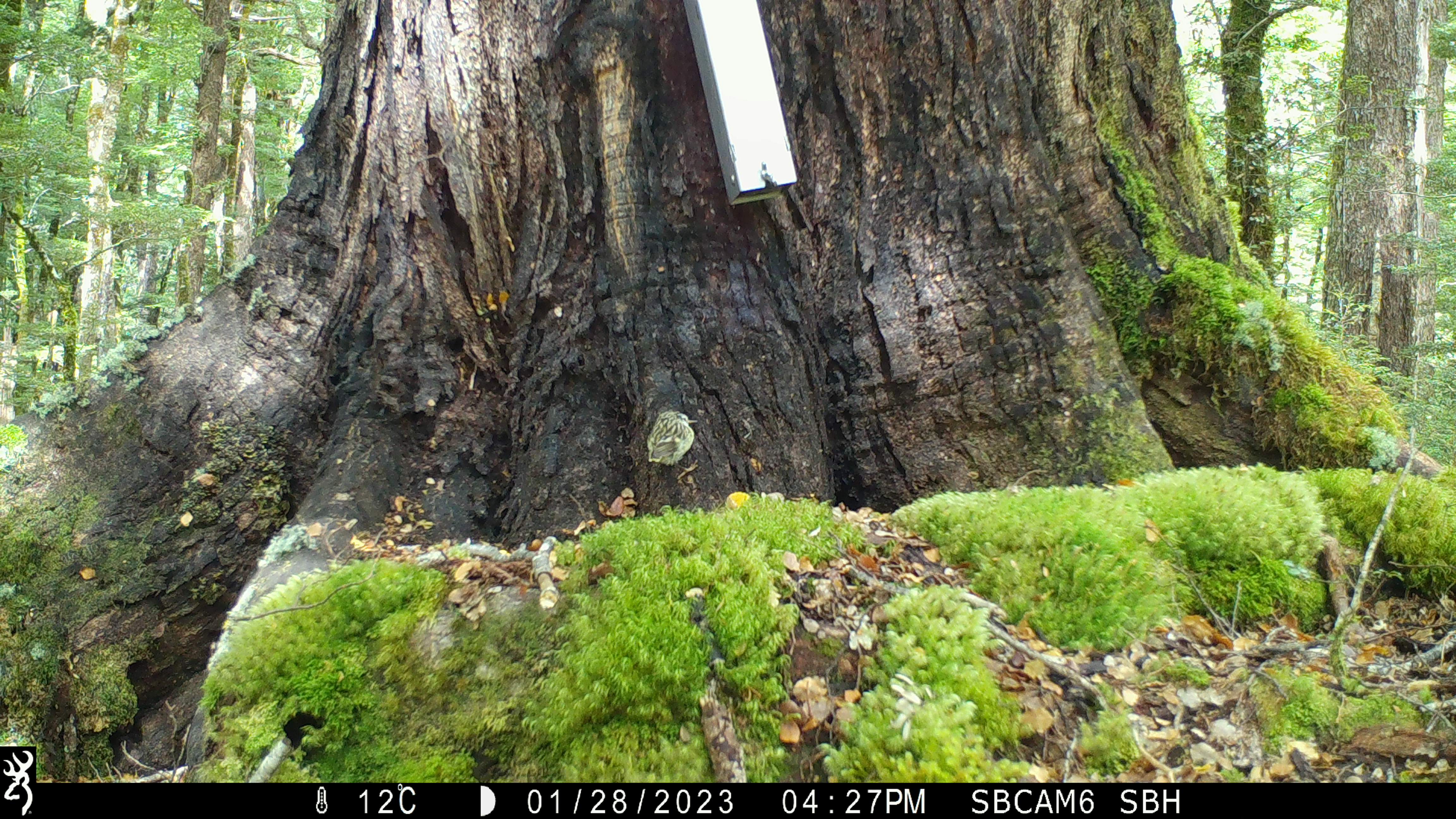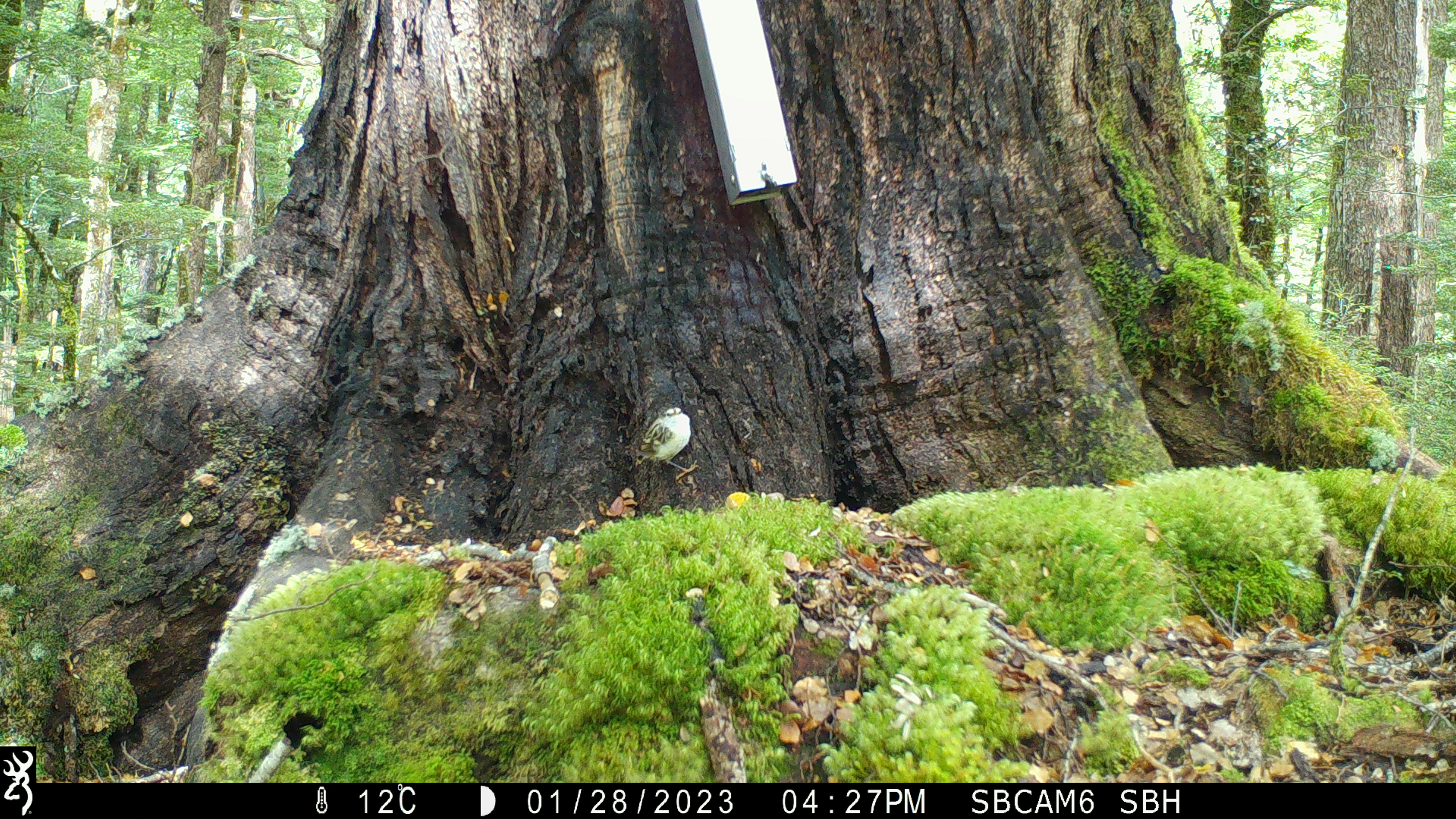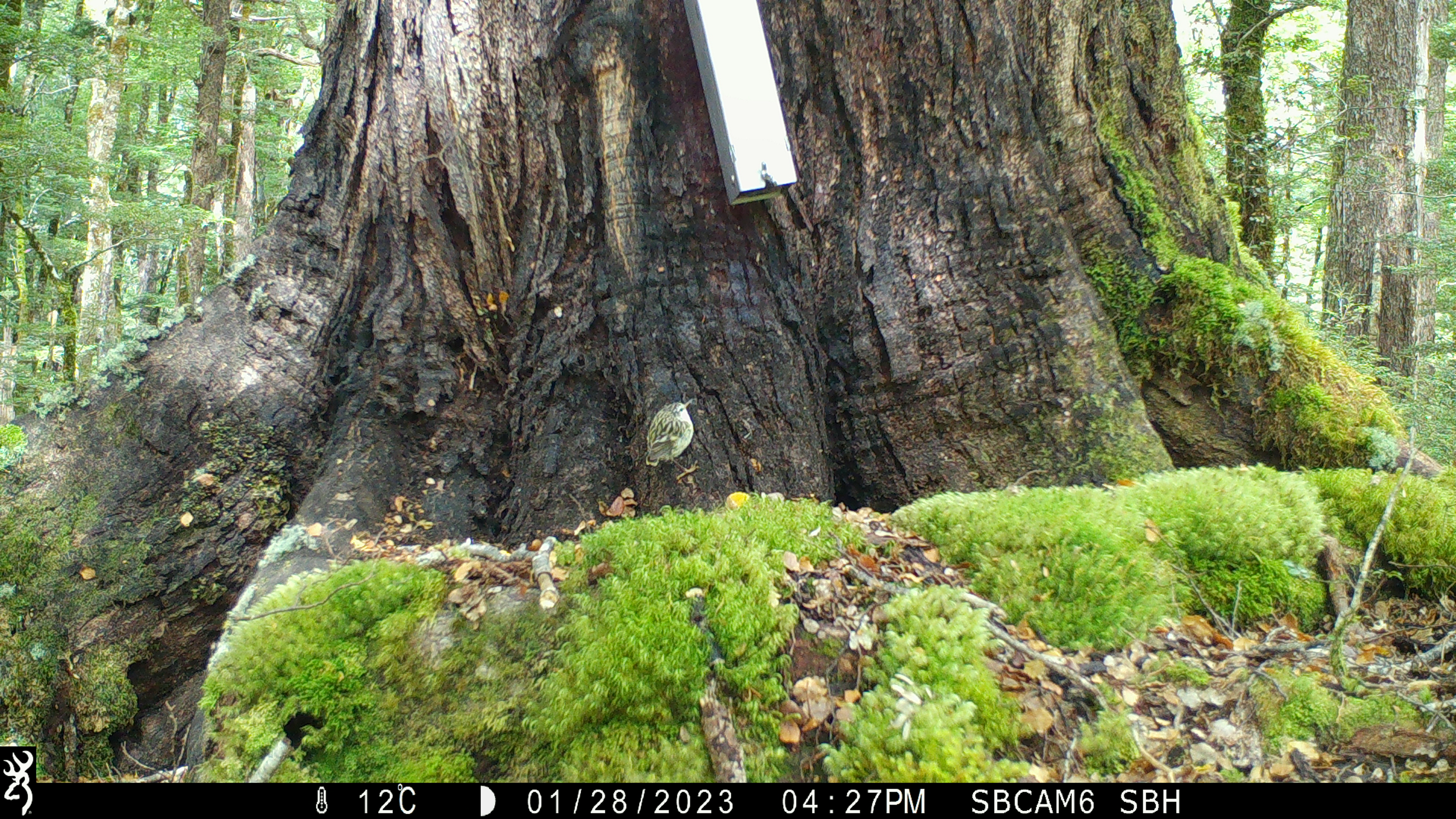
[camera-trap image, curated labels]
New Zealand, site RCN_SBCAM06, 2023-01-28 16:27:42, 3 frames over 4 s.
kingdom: Animalia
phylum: Chordata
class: Aves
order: Passeriformes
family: Acanthisittidae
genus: Acanthisitta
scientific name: Acanthisitta chloris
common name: rifleman